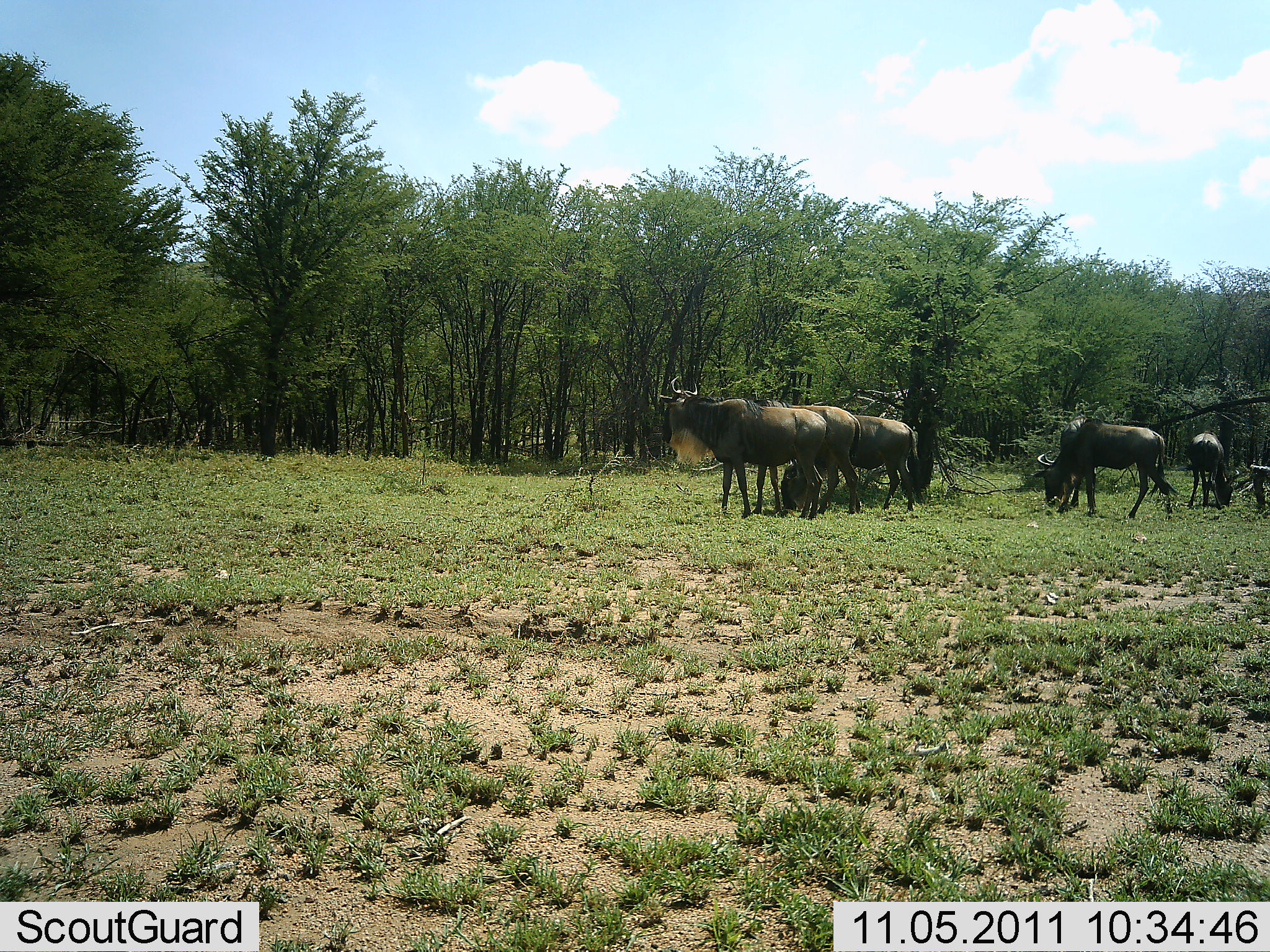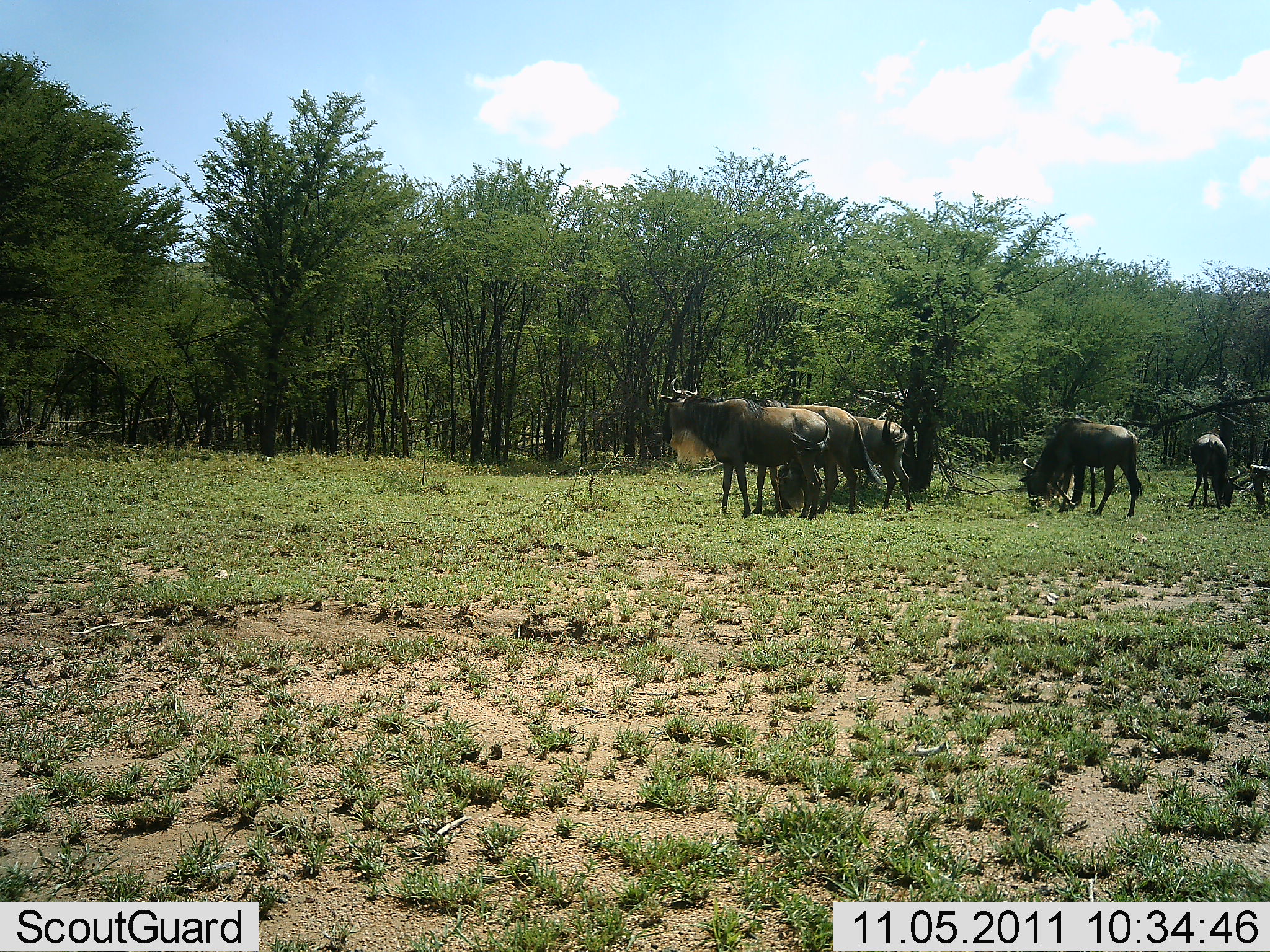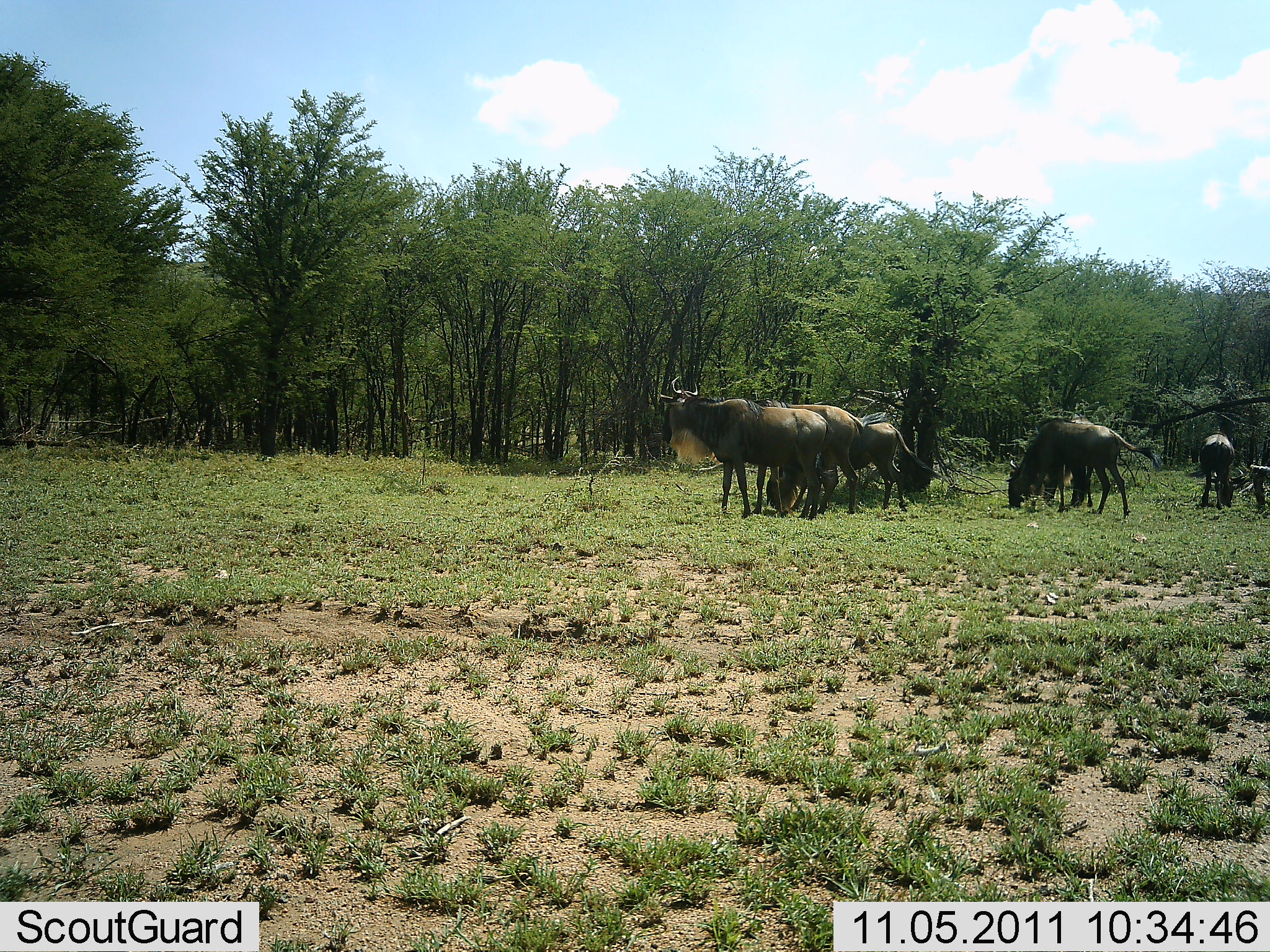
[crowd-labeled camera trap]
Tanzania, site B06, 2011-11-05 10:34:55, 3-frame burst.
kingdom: Animalia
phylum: Chordata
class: Mammalia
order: Artiodactyla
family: Bovidae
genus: Connochaetes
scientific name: Connochaetes taurinus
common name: blue wildebeest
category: wildebeest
Wildebeest (blue wildebeest) (Connochaetes taurinus), count 6. Behavior (volunteer vote fractions): standing 77%, resting 15%, moving 38%, interacting 8%. Young present (vote fraction): 0%. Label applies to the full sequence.